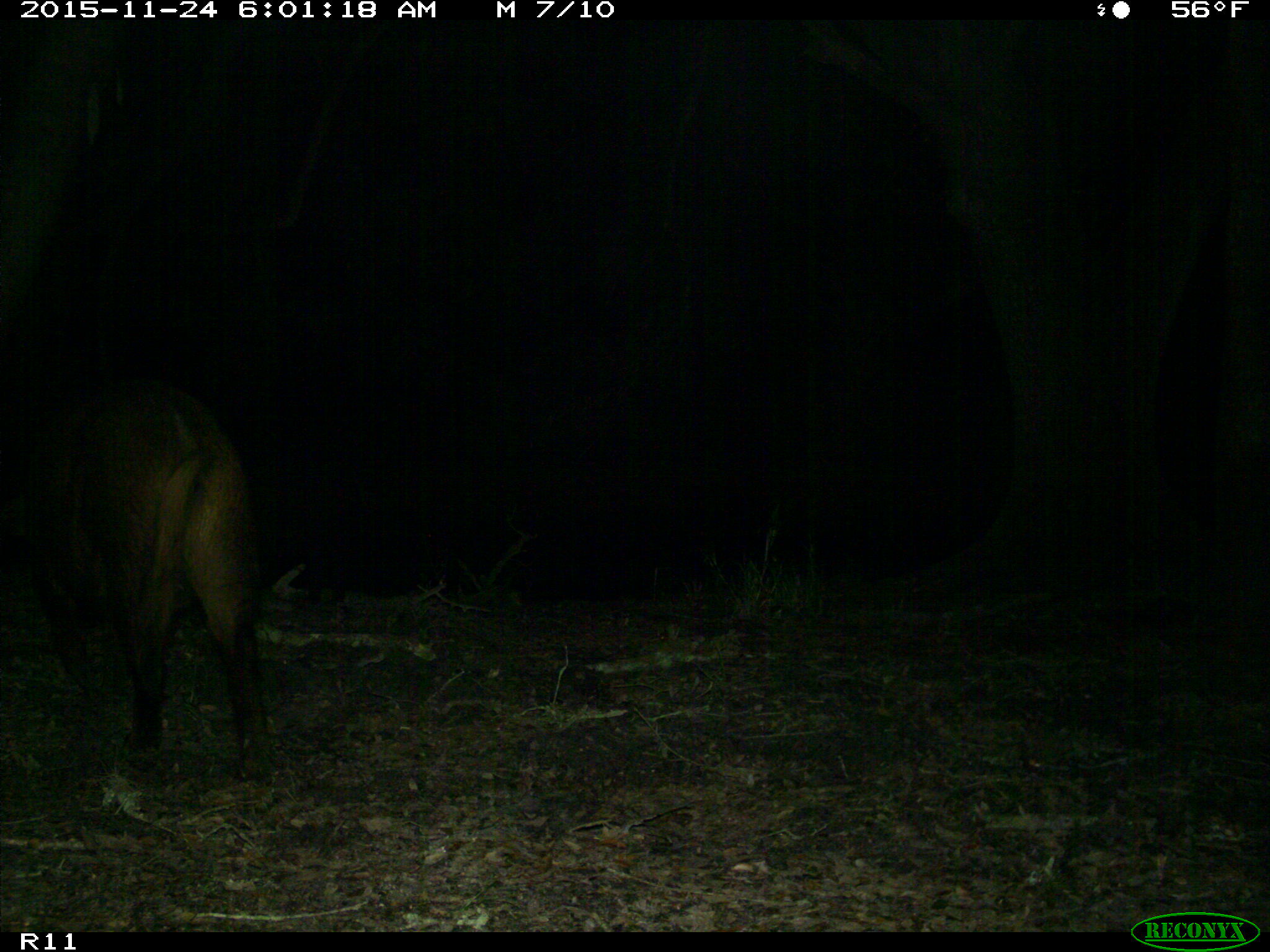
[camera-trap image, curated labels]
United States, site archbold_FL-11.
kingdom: Animalia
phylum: Chordata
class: Mammalia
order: Artiodactyla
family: Suidae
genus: Sus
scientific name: Sus scrofa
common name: wild boar